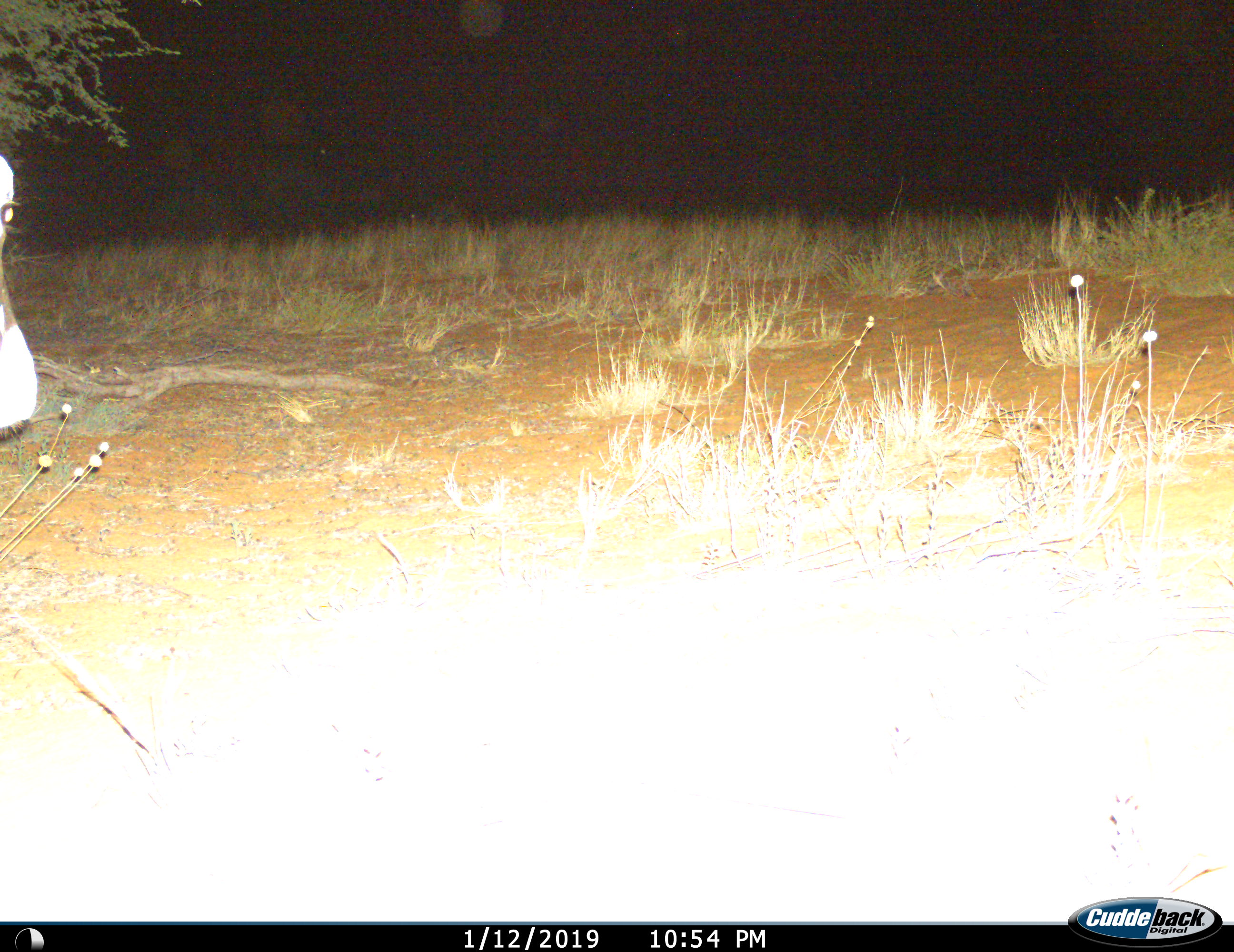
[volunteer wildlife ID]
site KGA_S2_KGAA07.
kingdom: Animalia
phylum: Chordata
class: Mammalia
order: Artiodactyla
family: Bovidae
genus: Oryx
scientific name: Oryx gazella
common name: gemsbok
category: oryx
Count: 1.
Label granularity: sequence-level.